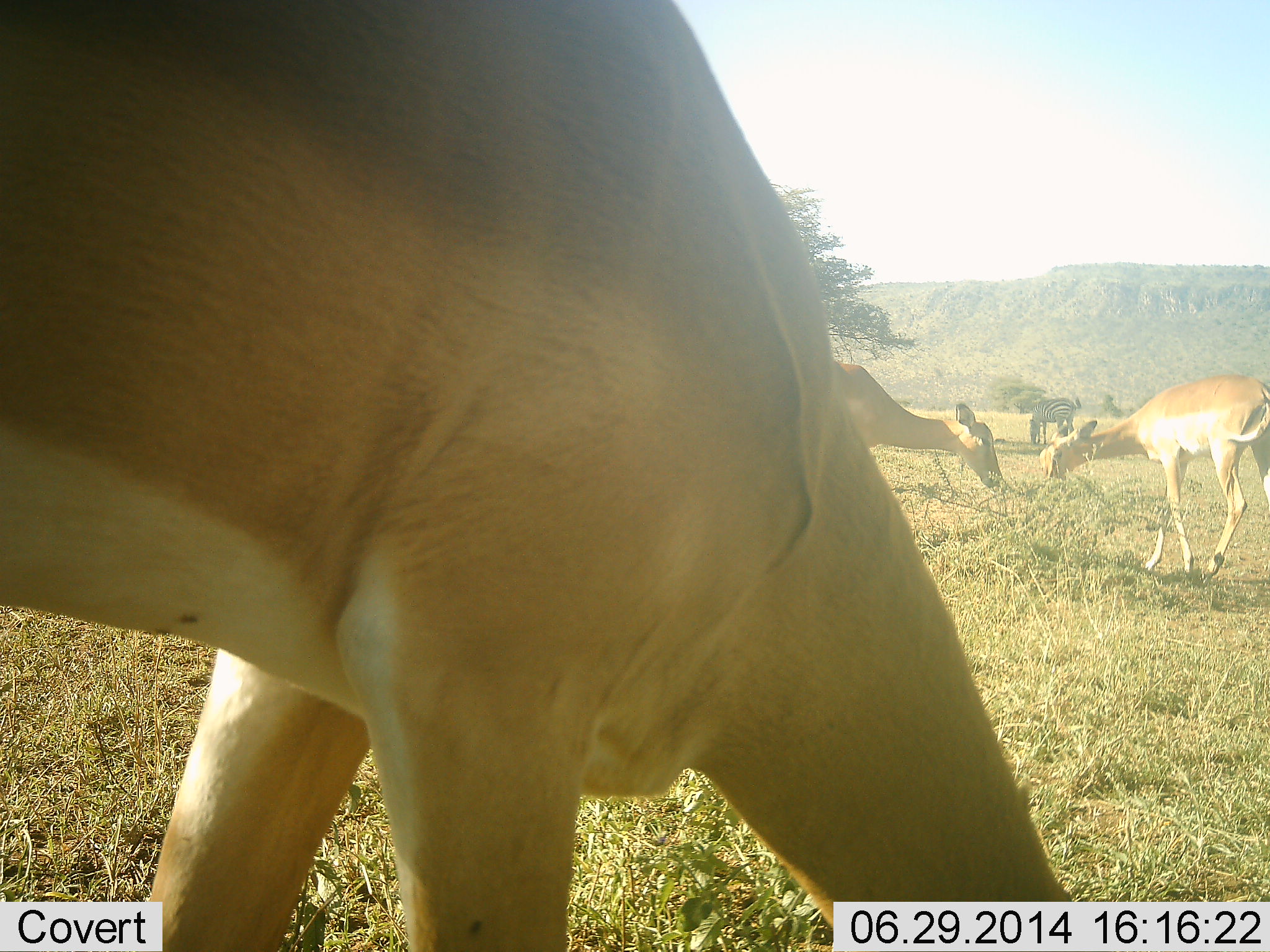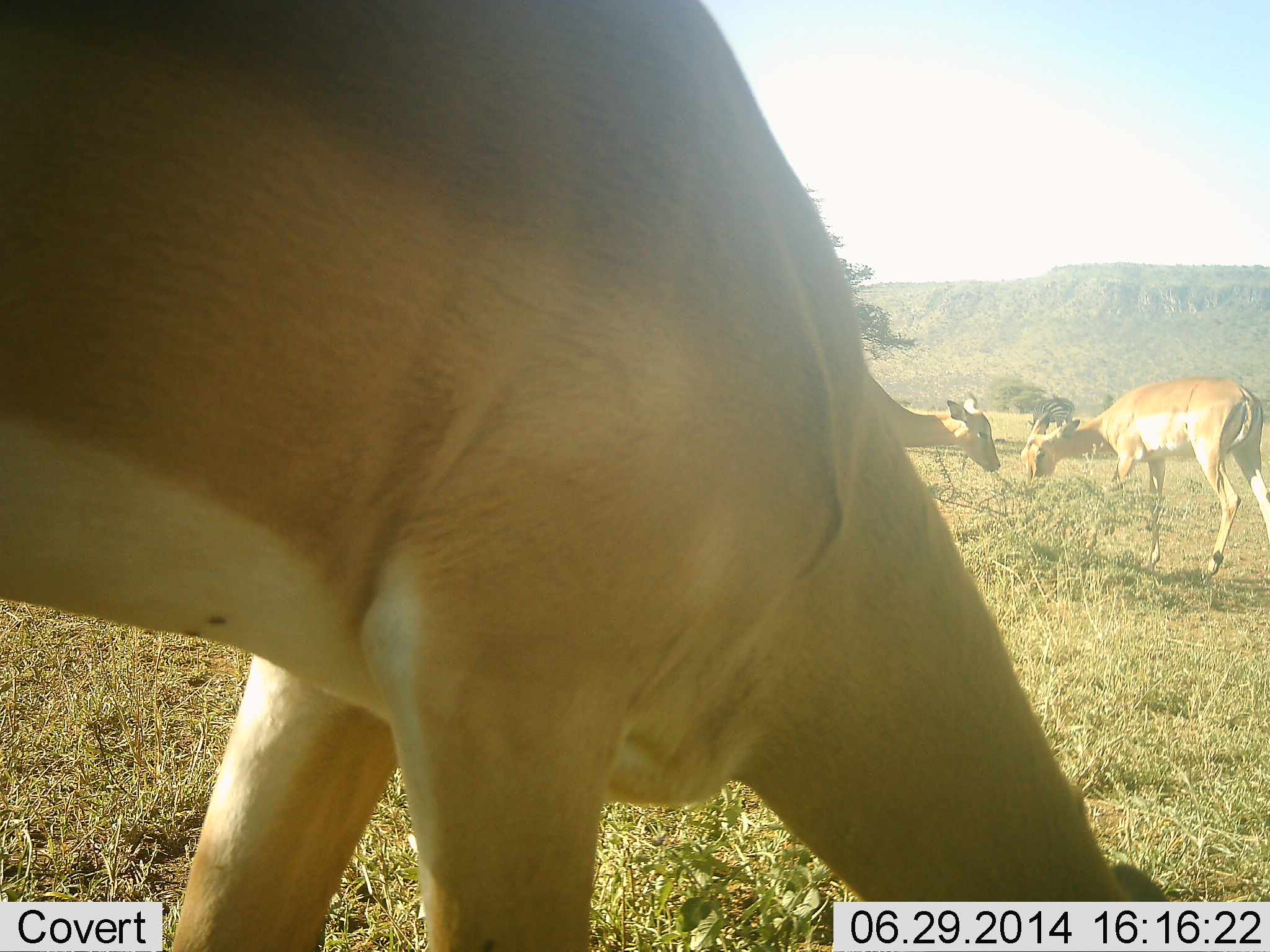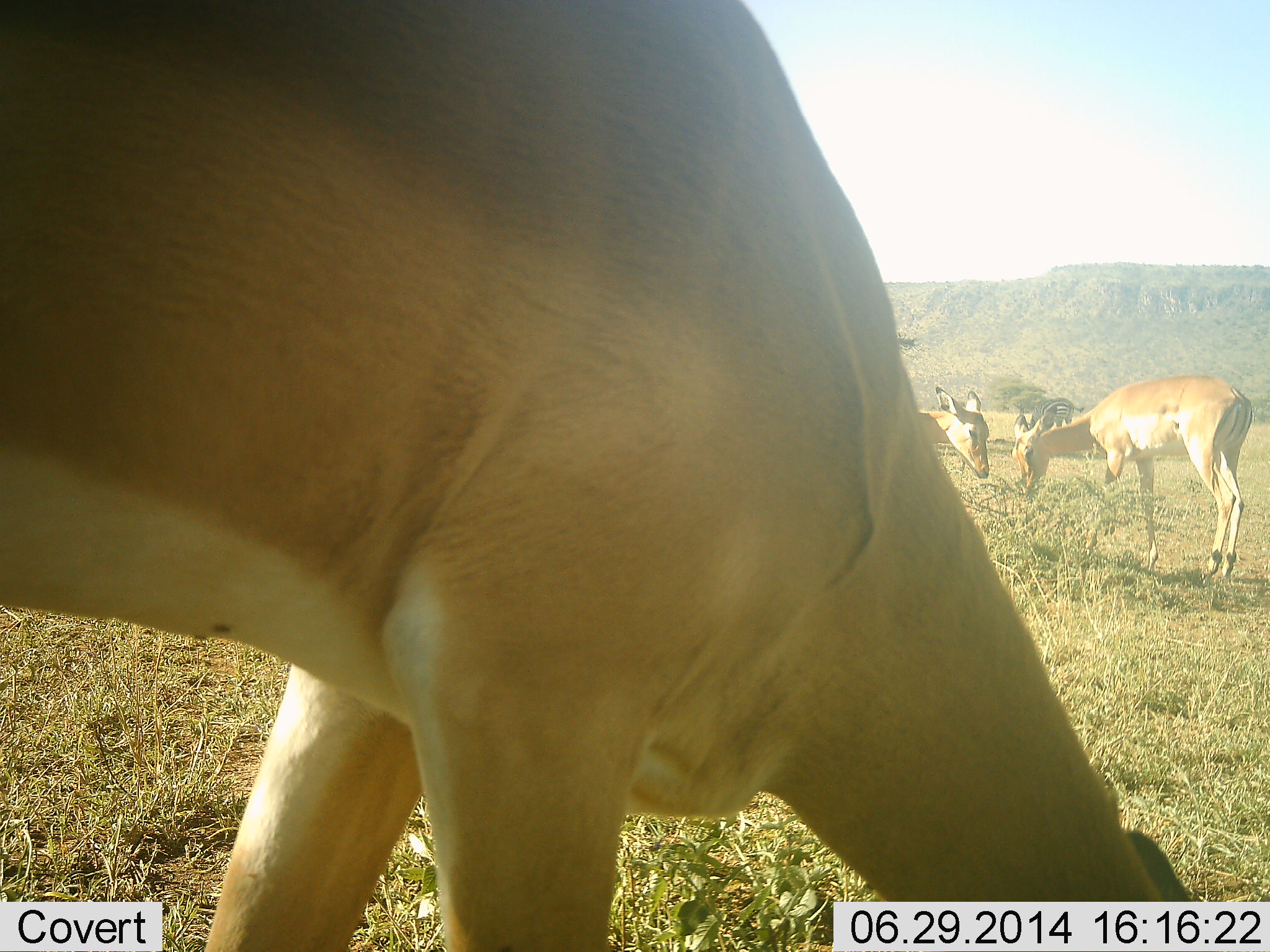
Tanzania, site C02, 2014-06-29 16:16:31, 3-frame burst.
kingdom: Animalia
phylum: Chordata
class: Mammalia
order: Artiodactyla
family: Bovidae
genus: Nanger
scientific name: Nanger granti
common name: grant's gazelle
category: gazellegrants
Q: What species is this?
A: Gazellegrants (grant's gazelle) (Nanger granti).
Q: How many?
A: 3.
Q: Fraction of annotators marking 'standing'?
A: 30%.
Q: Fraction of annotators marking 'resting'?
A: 0%.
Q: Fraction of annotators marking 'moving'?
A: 0%.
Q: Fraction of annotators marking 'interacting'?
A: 0%.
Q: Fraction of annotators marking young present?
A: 0%.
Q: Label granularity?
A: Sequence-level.